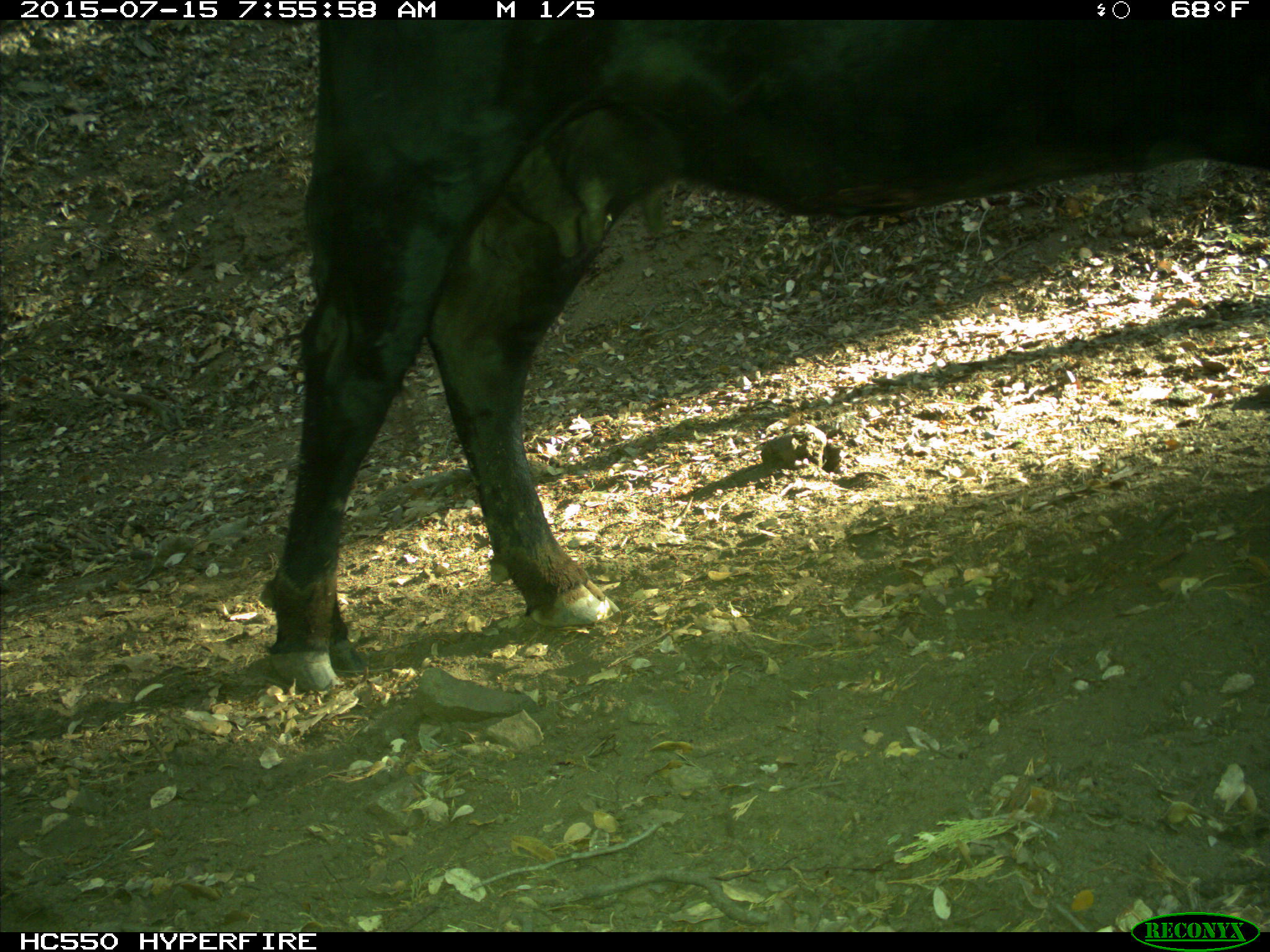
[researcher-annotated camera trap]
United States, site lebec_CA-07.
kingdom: Animalia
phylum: Chordata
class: Mammalia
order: Artiodactyla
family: Bovidae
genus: Bos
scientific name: Bos taurus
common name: domestic cow